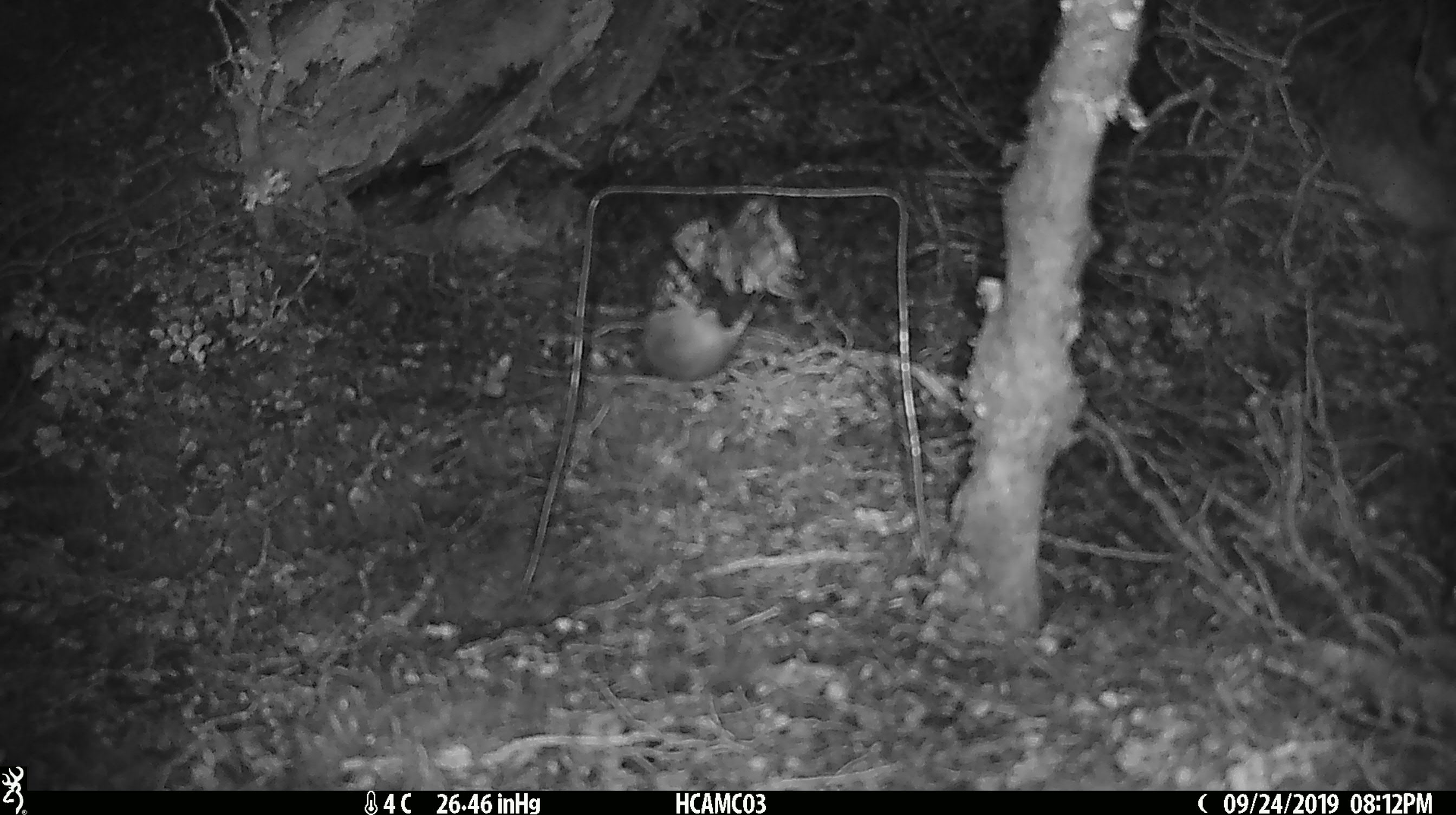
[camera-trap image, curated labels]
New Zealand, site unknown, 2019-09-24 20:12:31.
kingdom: Animalia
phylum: Chordata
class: Mammalia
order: Rodentia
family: Muridae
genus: Mus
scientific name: Mus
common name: mouse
Mouse (Mus).